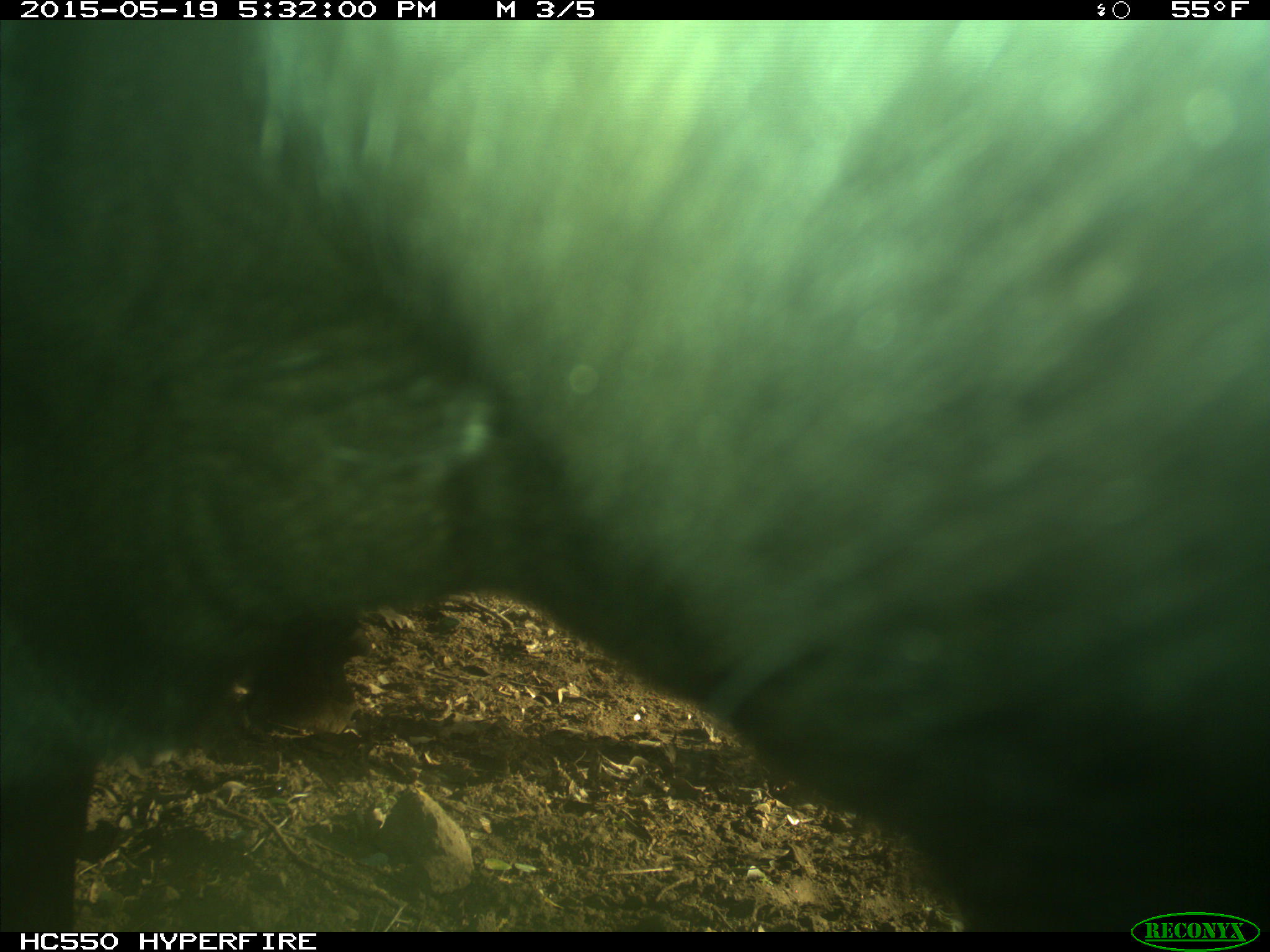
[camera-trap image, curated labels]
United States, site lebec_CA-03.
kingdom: Animalia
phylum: Chordata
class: Mammalia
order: Artiodactyla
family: Bovidae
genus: Bos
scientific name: Bos taurus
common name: domestic cow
Bos taurus (domestic cow).